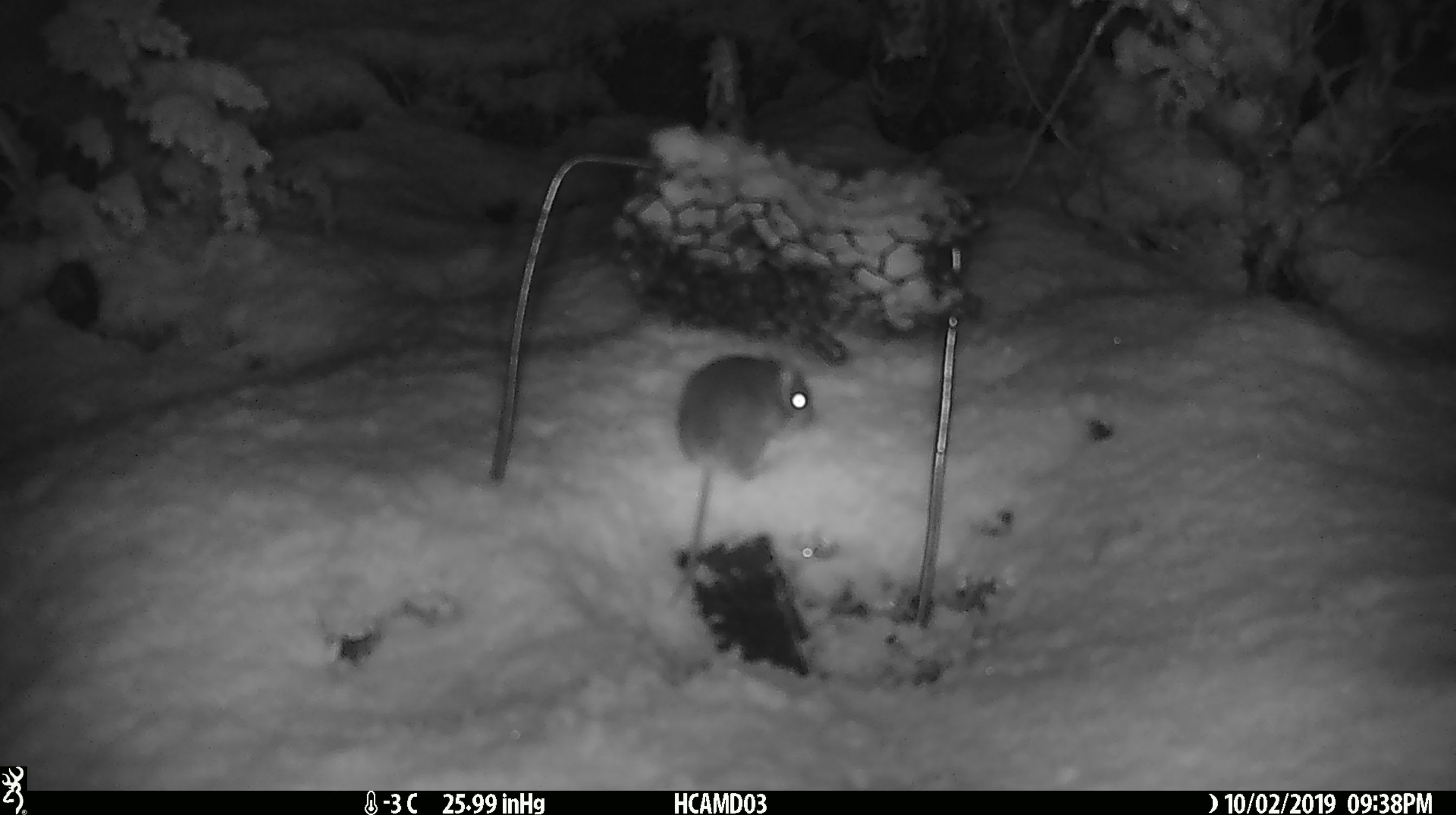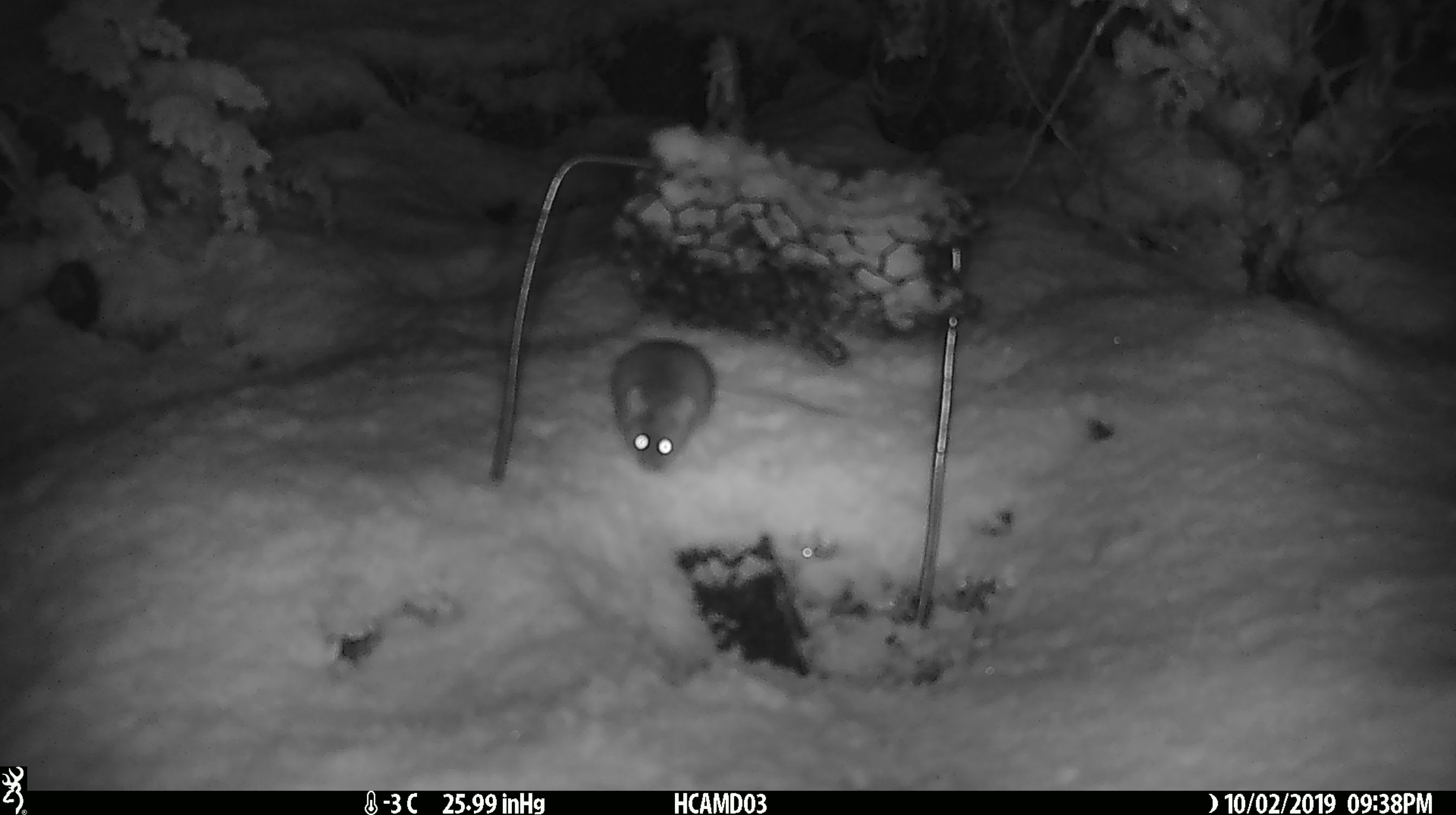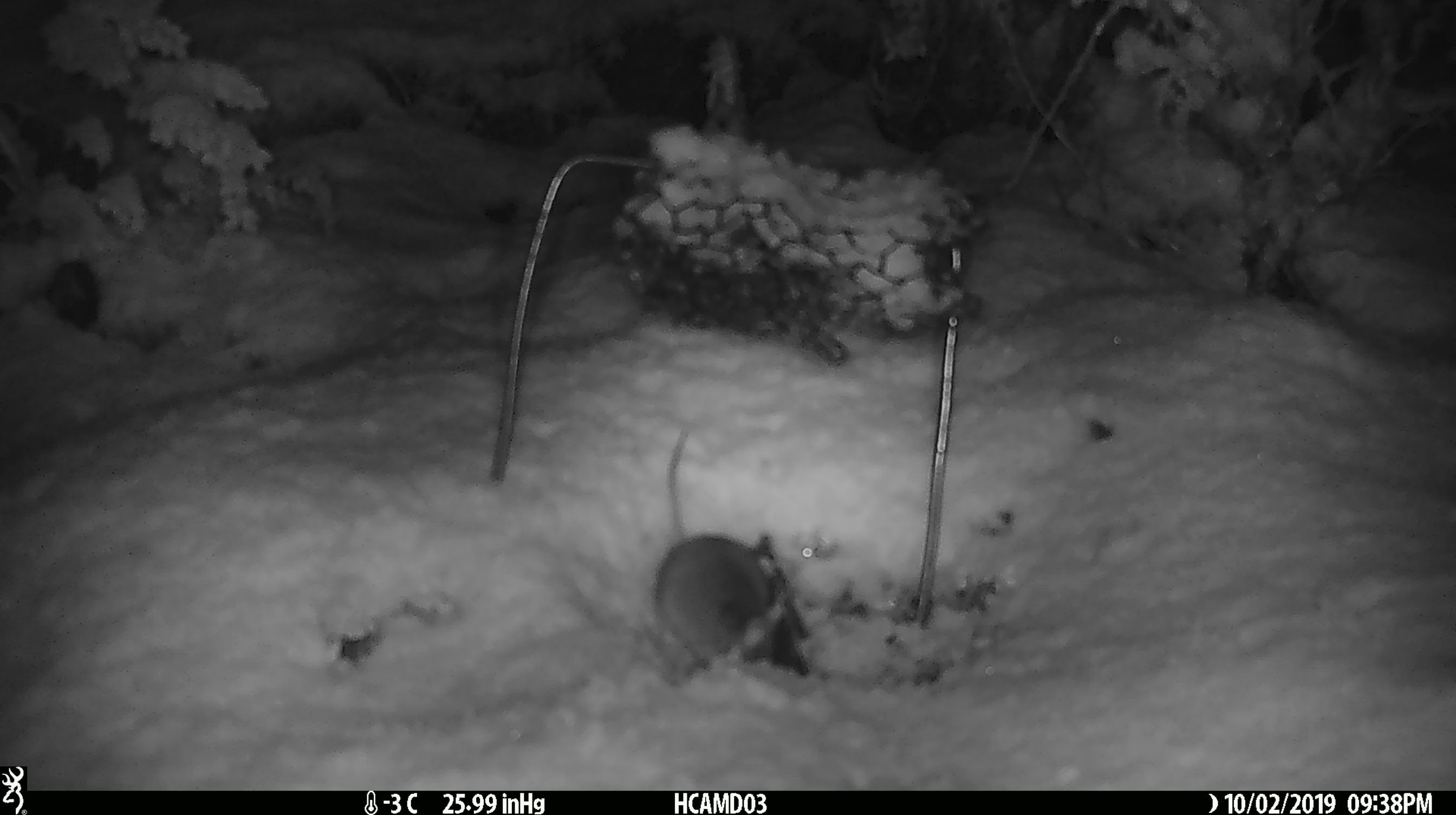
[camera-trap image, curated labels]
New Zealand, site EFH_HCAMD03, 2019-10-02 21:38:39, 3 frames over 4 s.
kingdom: Animalia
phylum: Chordata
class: Mammalia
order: Rodentia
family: Muridae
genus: Mus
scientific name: Mus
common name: mouse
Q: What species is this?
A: Mouse (Mus).